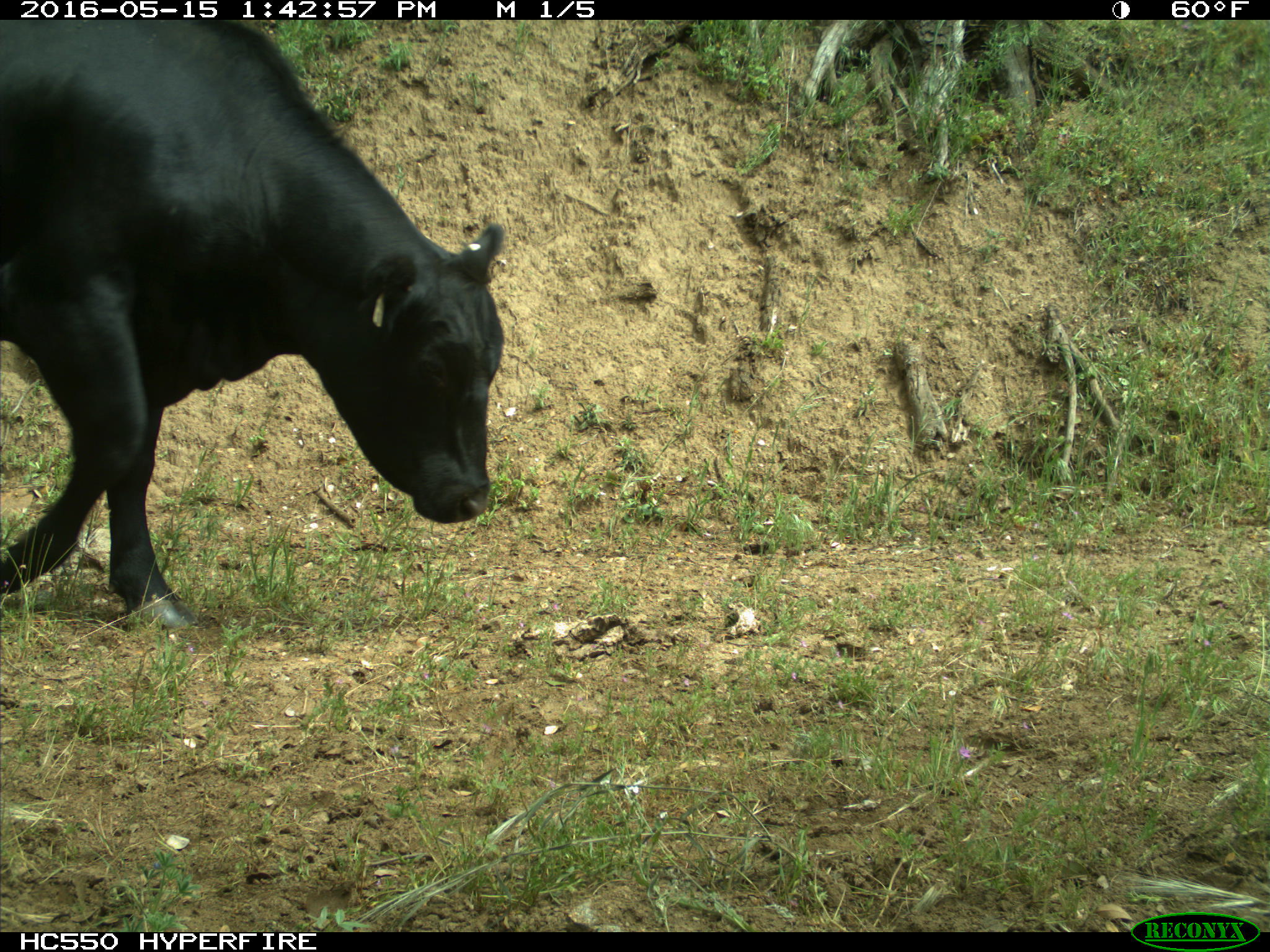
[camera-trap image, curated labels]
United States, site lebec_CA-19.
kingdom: Animalia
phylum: Chordata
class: Mammalia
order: Artiodactyla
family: Bovidae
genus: Bos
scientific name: Bos taurus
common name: domestic cow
Bos taurus (domestic cow).